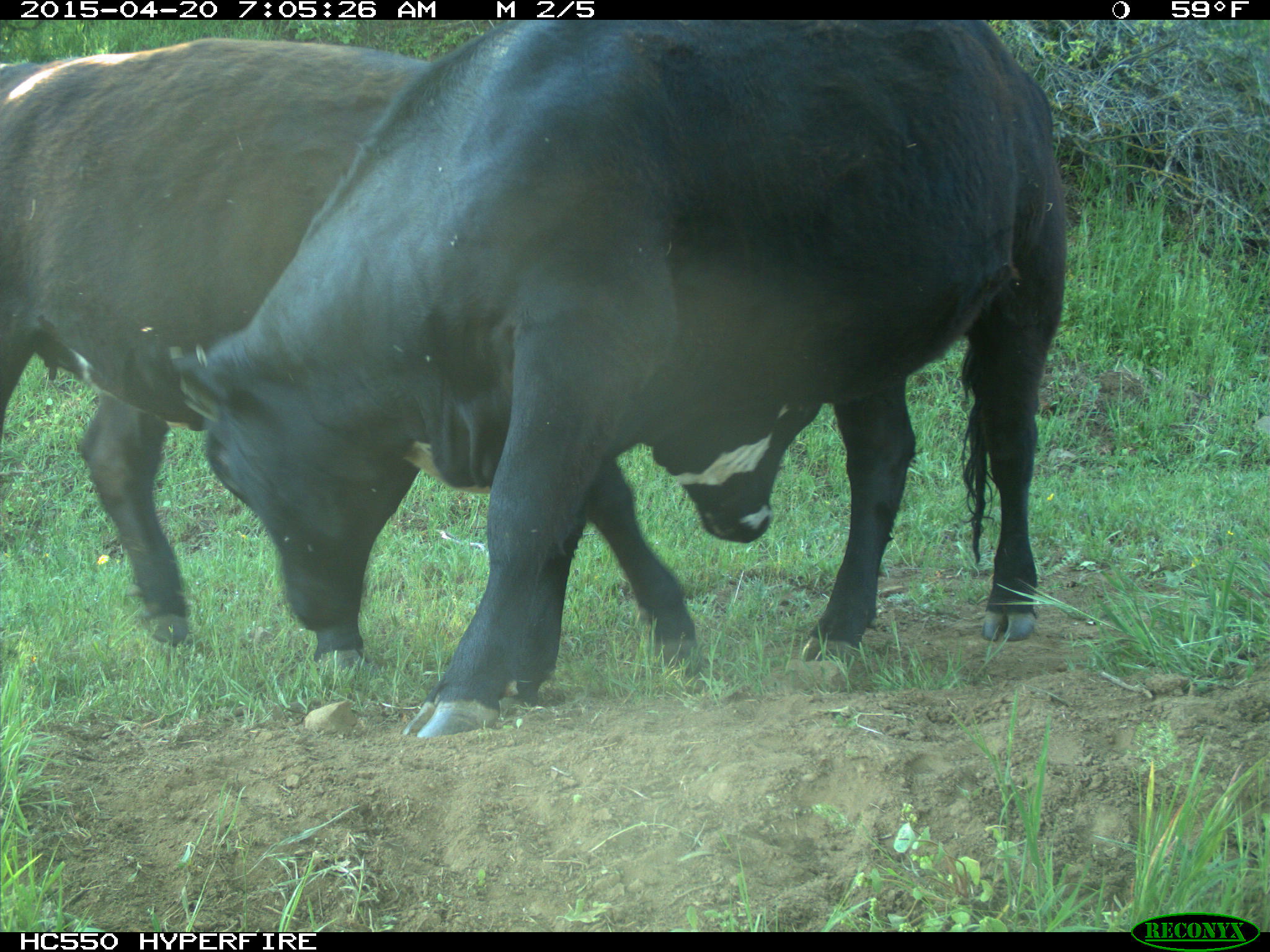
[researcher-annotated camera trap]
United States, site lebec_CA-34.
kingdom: Animalia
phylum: Chordata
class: Mammalia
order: Artiodactyla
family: Bovidae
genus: Bos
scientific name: Bos taurus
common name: domestic cow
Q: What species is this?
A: Bos taurus (domestic cow).